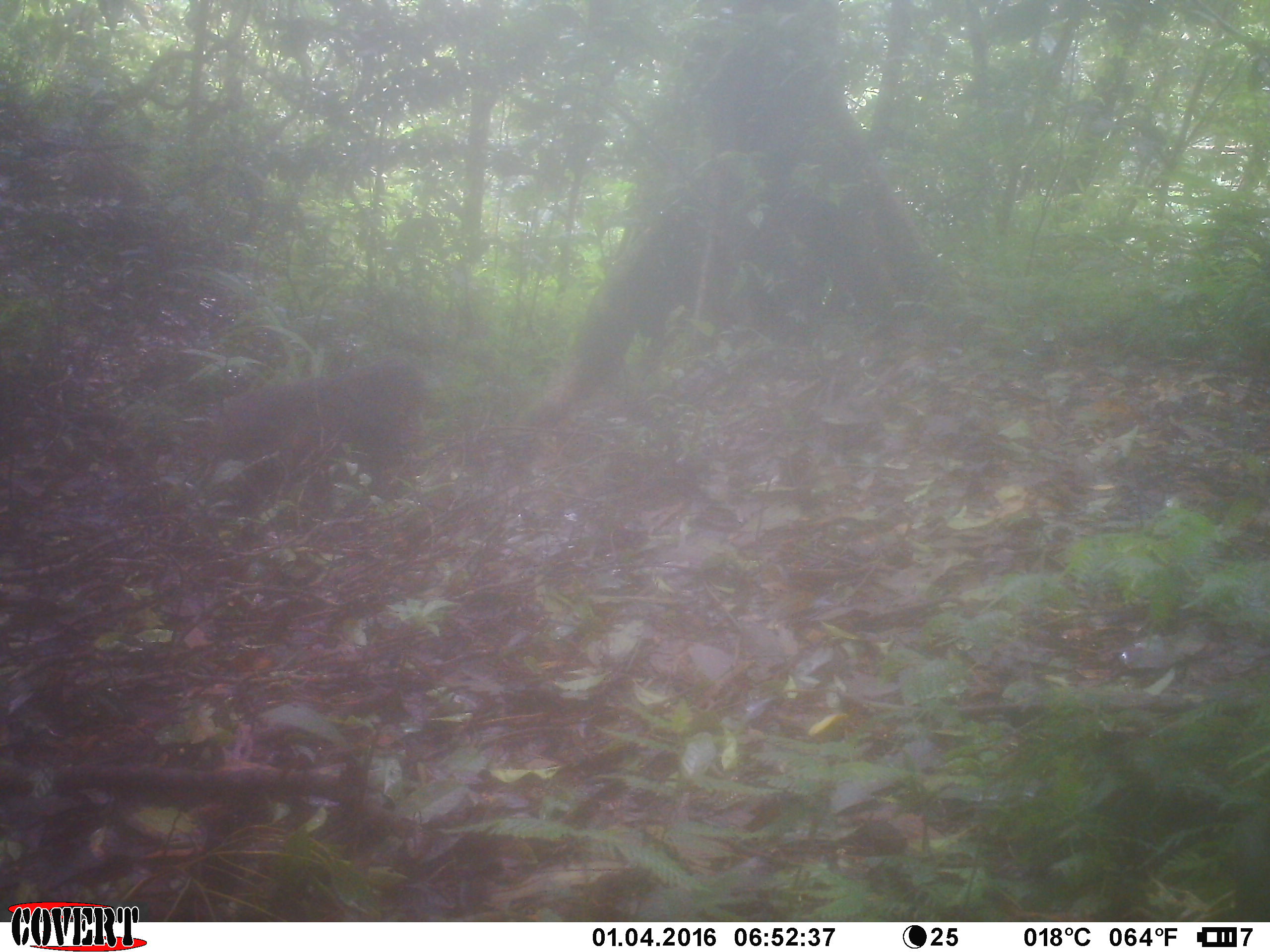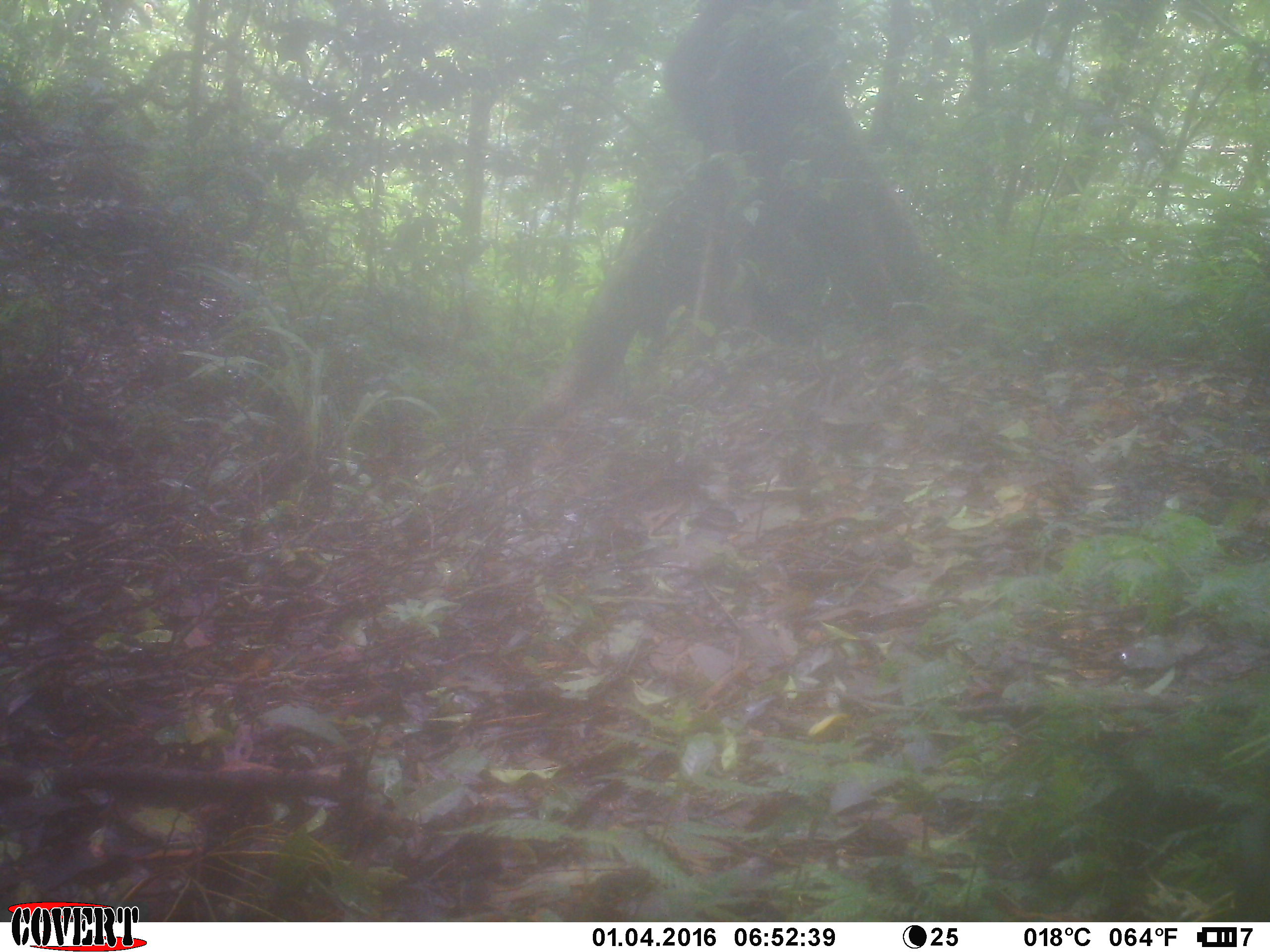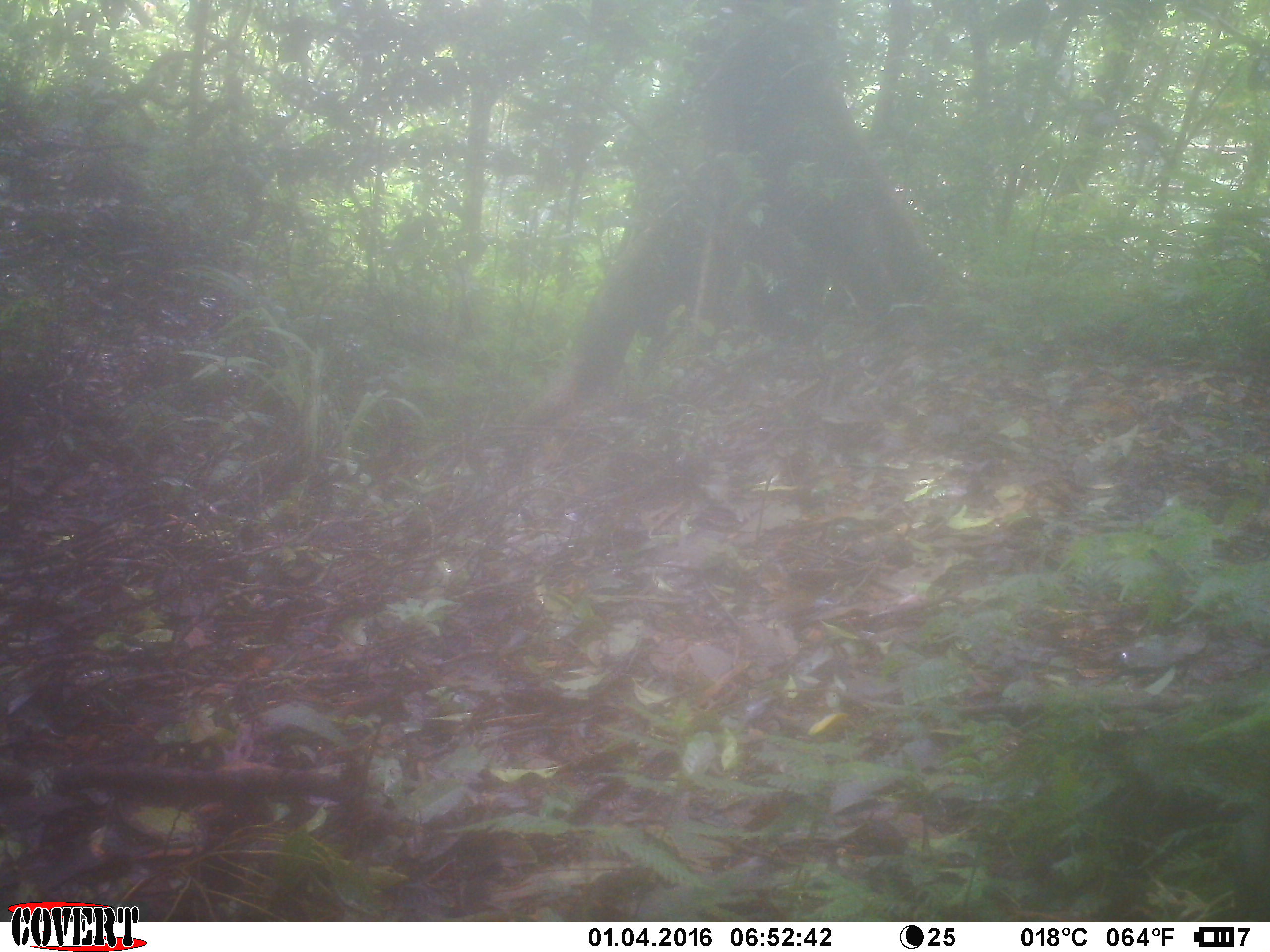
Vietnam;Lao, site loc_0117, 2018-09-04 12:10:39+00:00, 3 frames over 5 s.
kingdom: Animalia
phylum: Chordata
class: Mammalia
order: Primates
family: Cercopithecidae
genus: Macaca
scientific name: Macaca arctoides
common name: stump-tailed macaque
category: stump tailed macaque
Stump tailed macaque (stump-tailed macaque) (Macaca arctoides). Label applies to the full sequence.